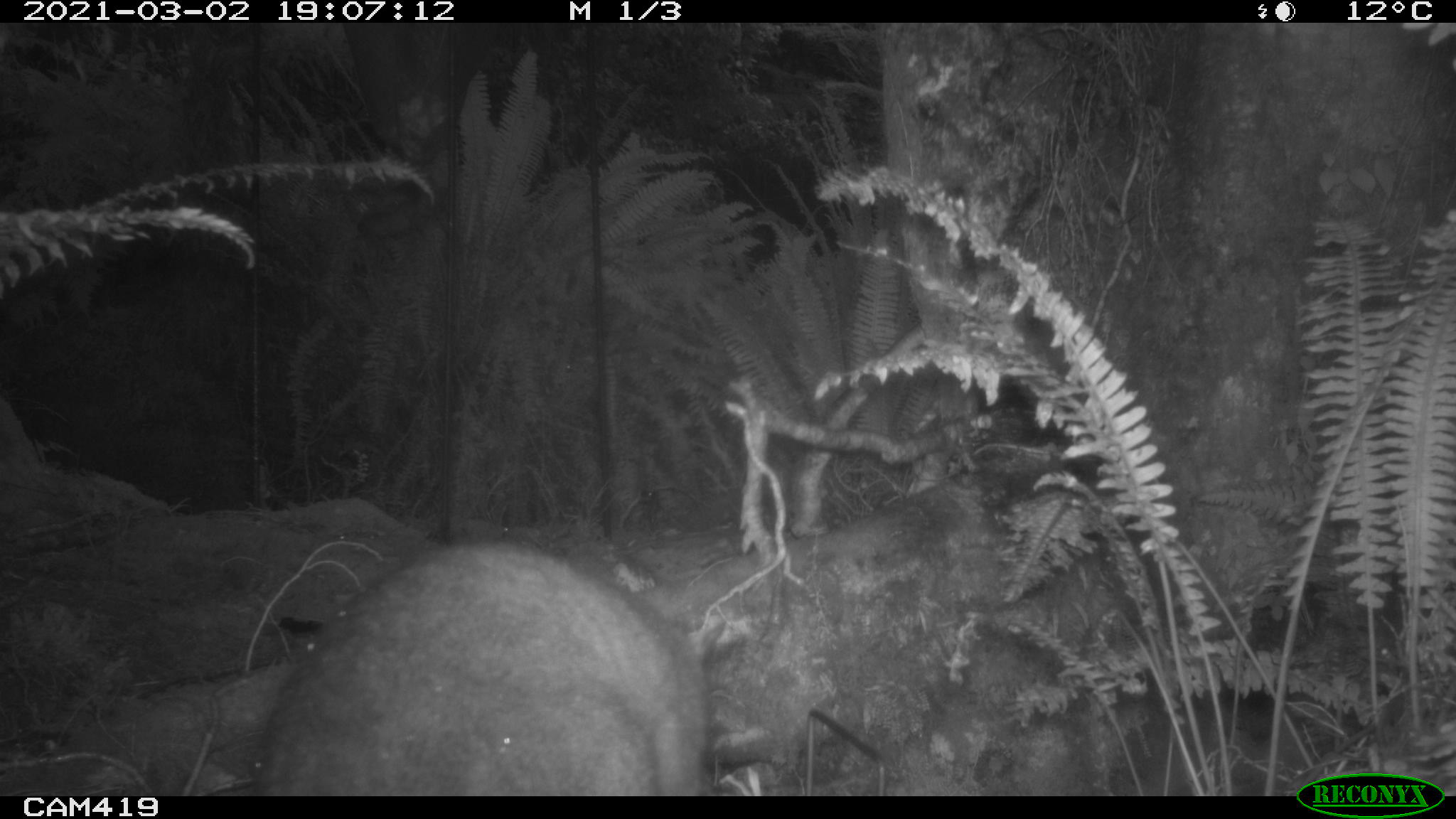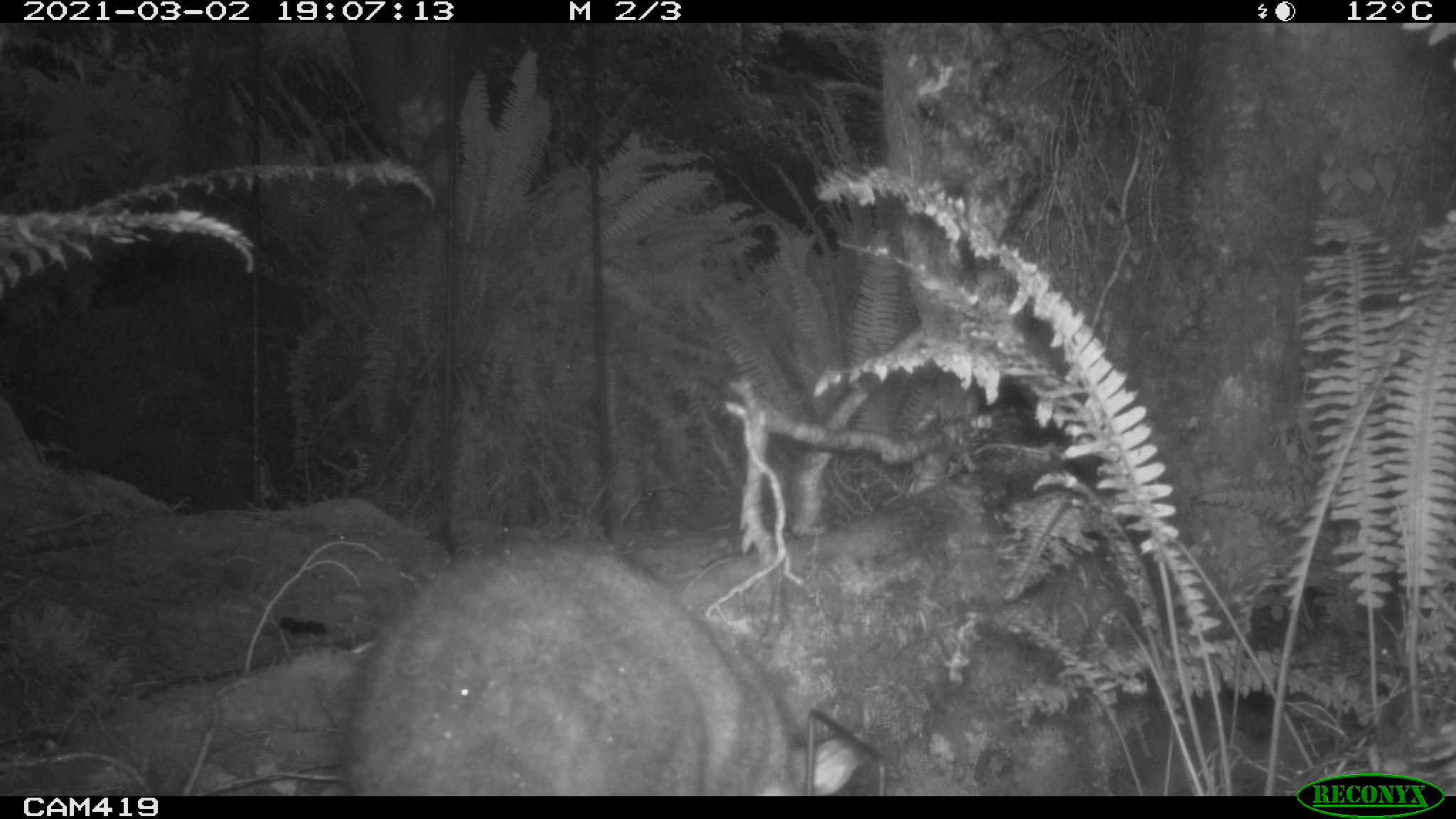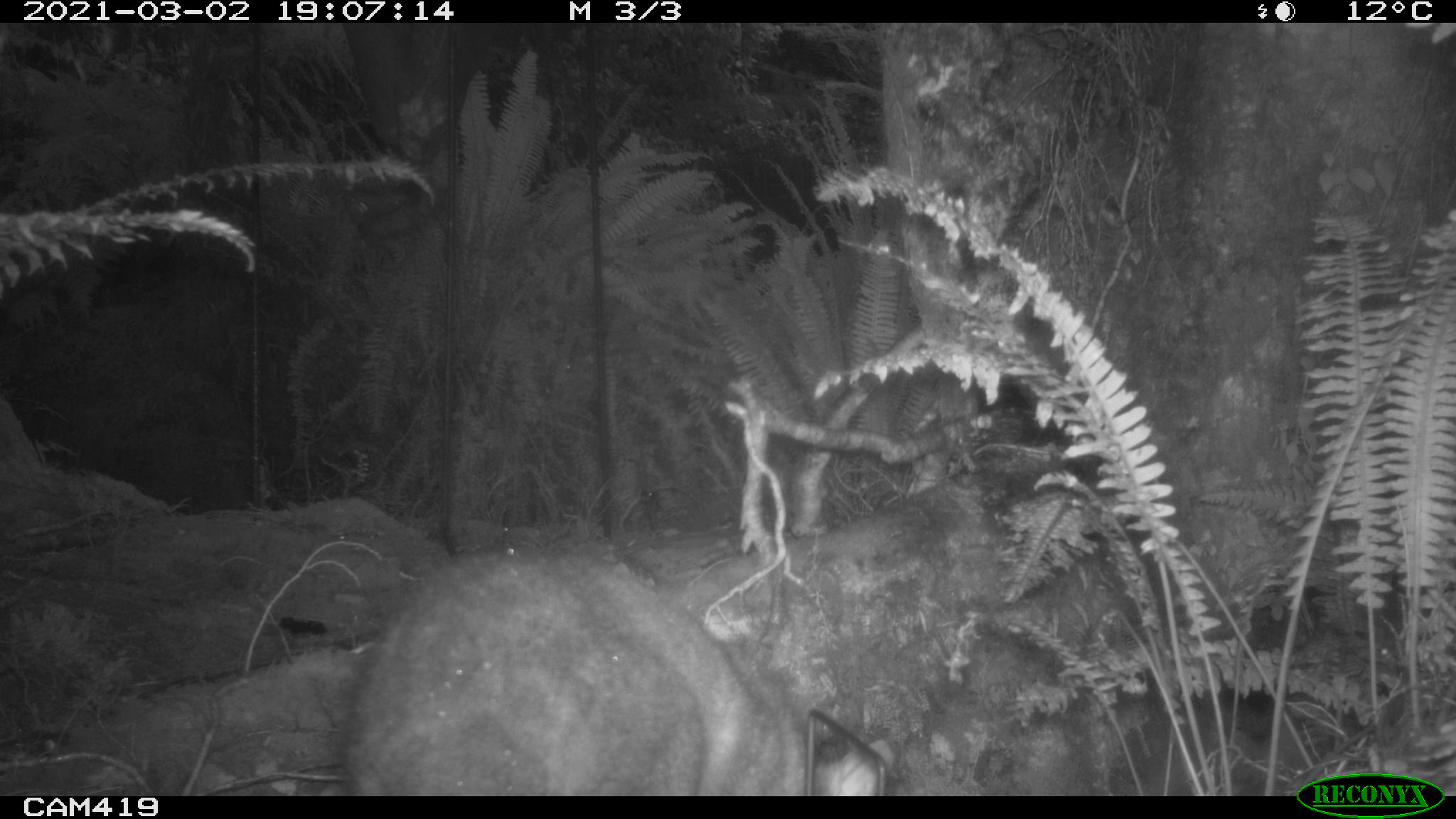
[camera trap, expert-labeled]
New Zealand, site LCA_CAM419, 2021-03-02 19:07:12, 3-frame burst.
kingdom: Animalia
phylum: Chordata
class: Mammalia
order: Diprotodontia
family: Phalangeridae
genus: Trichosurus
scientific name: Trichosurus vulpecula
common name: common brushtail possum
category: possum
Possum (common brushtail possum) (Trichosurus vulpecula).